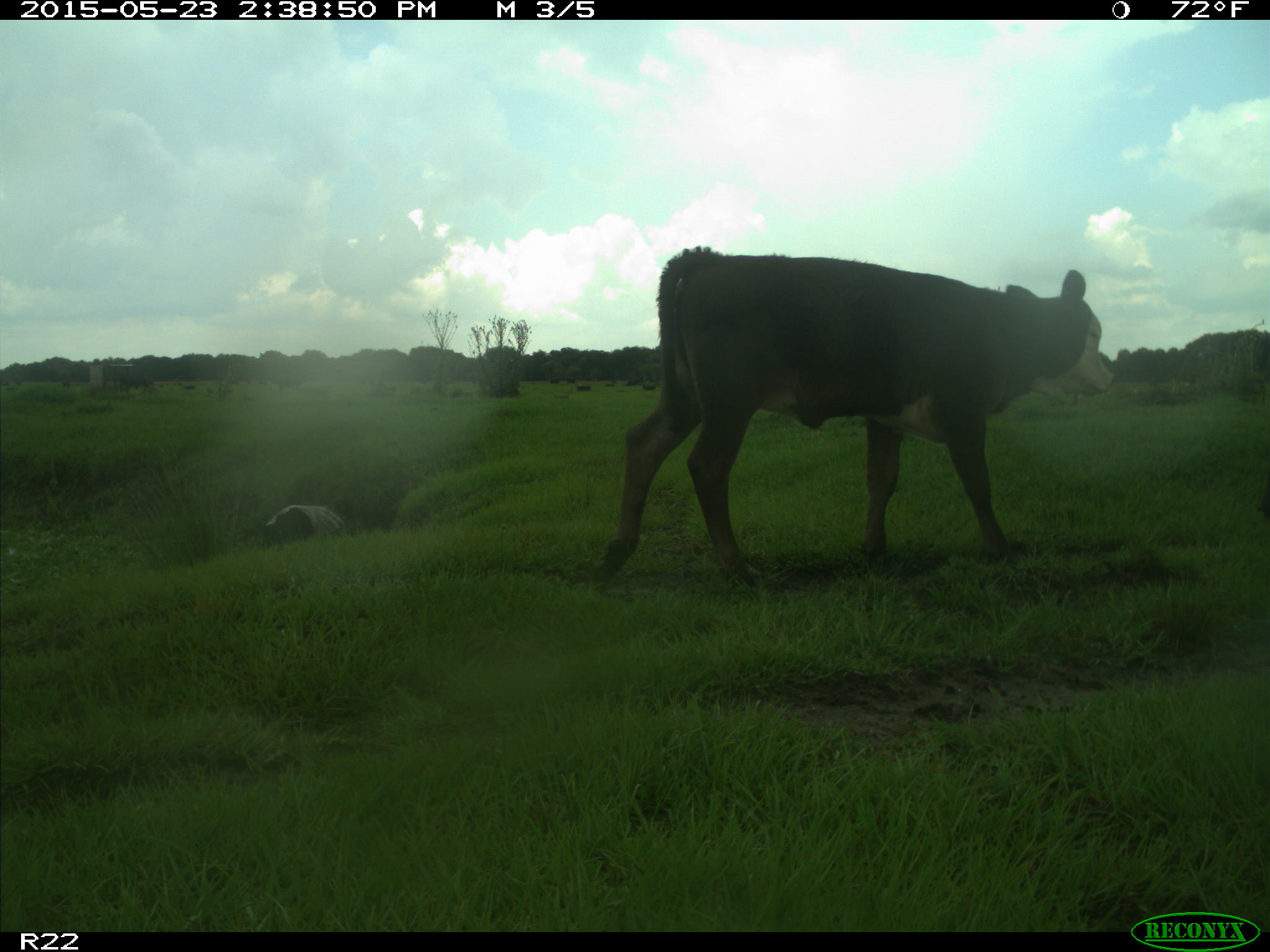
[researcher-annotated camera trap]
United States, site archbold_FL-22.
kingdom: Animalia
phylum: Chordata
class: Mammalia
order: Artiodactyla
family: Bovidae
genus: Bos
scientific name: Bos taurus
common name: domestic cow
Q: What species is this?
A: Bos taurus (domestic cow).